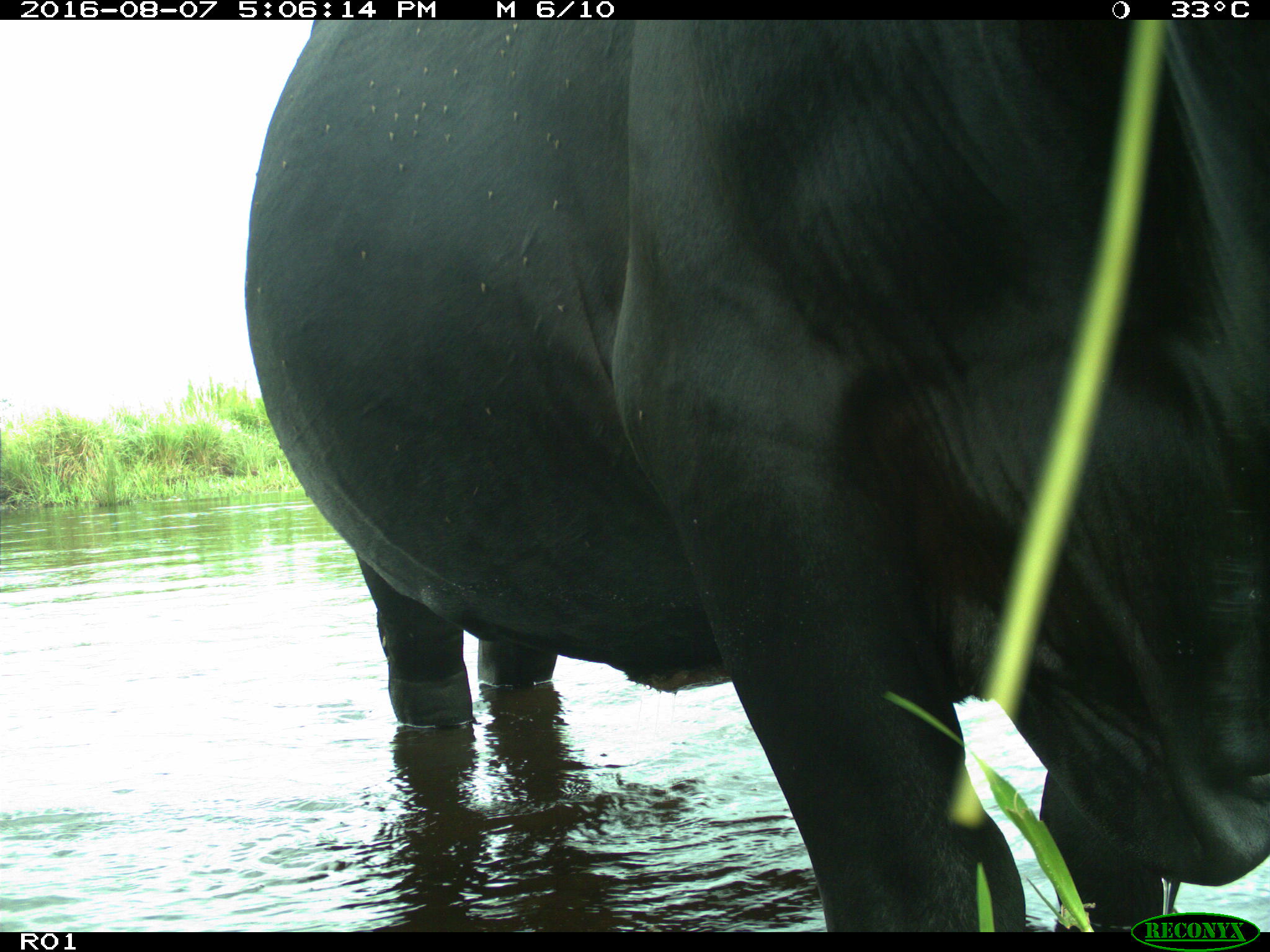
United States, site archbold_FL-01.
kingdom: Animalia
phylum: Chordata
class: Mammalia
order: Artiodactyla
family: Bovidae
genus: Bos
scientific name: Bos taurus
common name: domestic cow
Bos taurus (domestic cow).